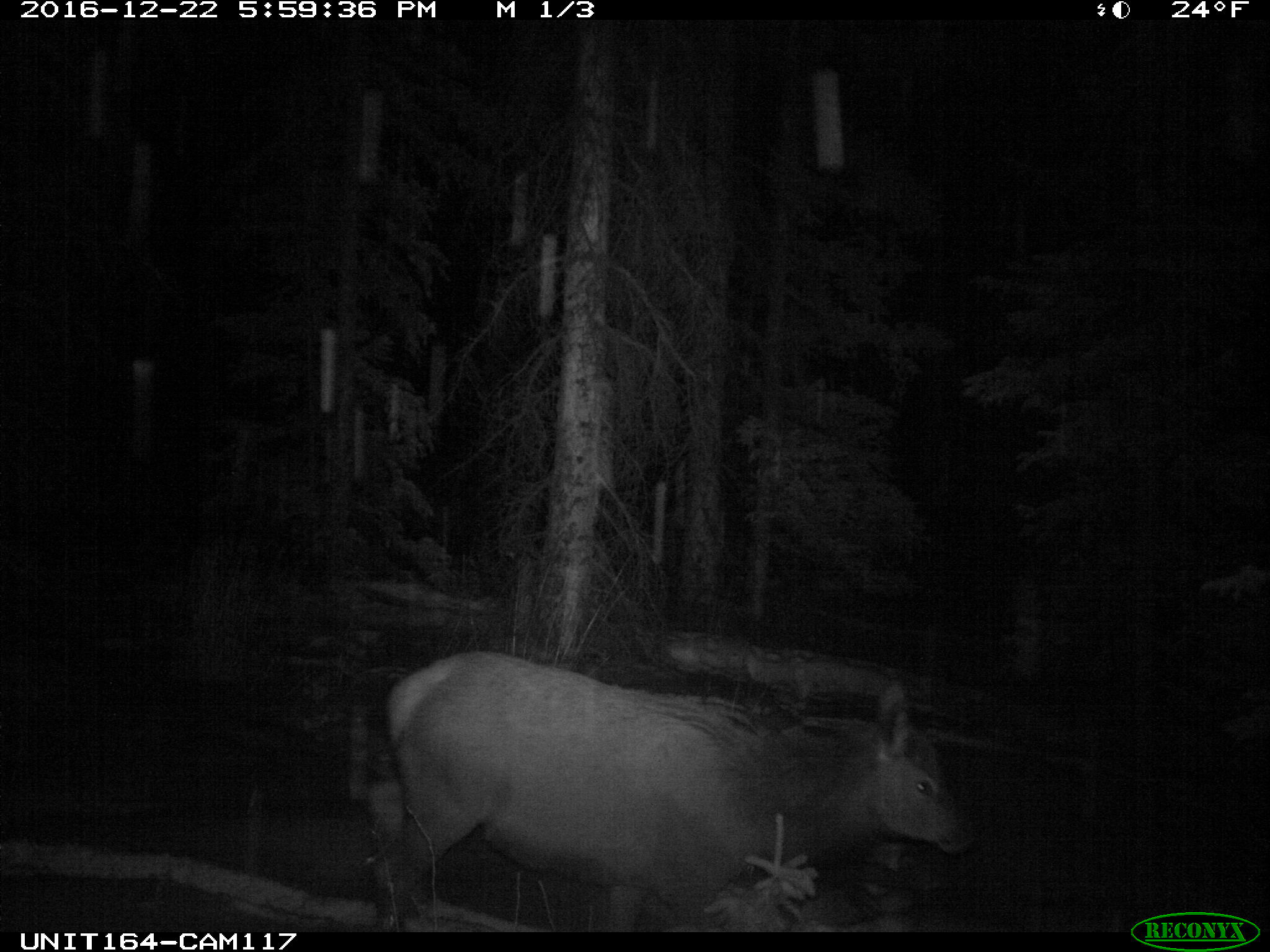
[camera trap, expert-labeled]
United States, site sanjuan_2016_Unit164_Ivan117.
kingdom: Animalia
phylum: Chordata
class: Mammalia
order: Artiodactyla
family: Cervidae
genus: Cervus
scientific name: Cervus elaphus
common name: red deer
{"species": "Cervus elaphus (red deer)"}